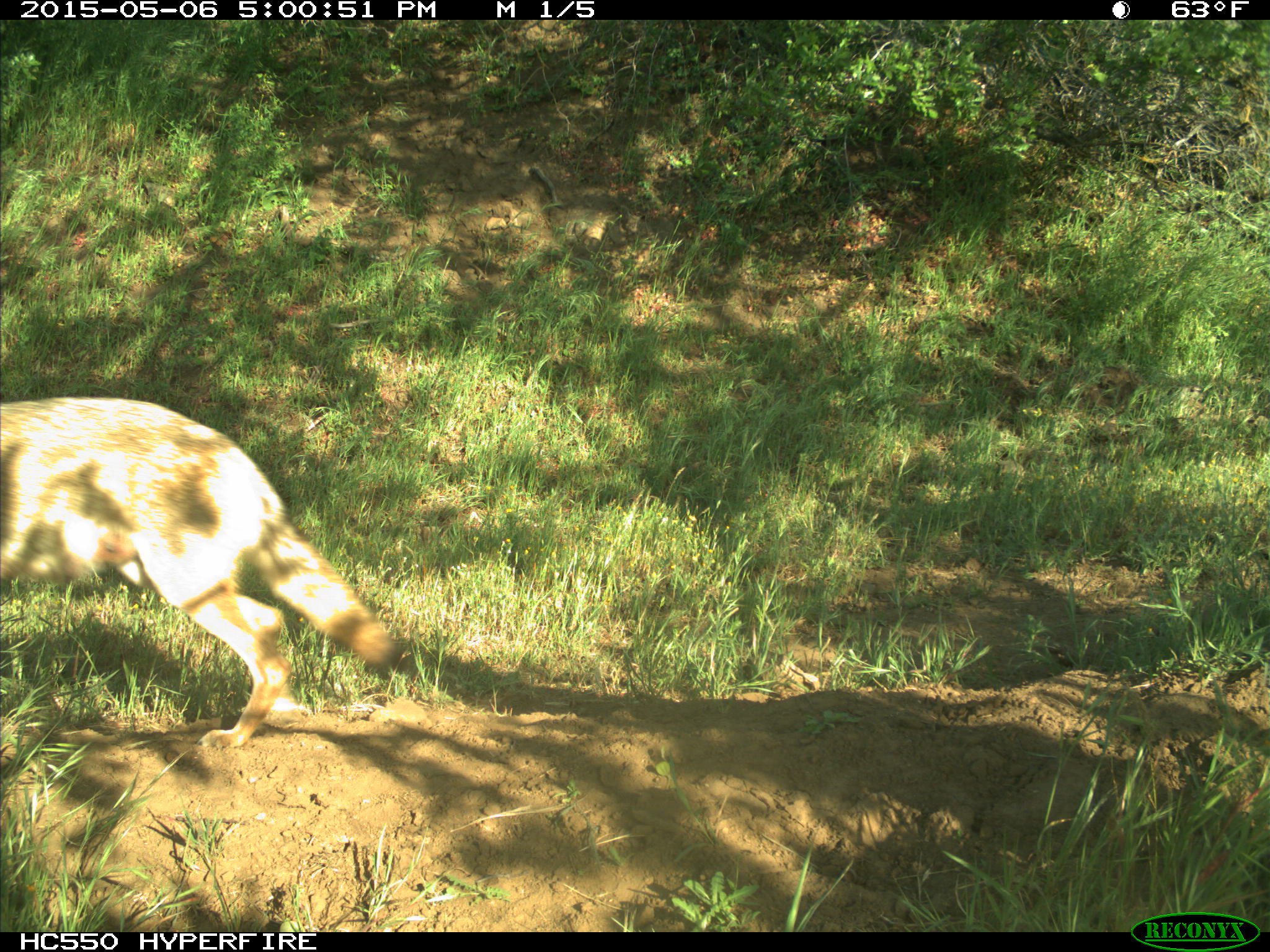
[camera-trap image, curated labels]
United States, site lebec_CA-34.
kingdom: Animalia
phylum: Chordata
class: Mammalia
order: Carnivora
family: Canidae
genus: Canis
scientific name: Canis latrans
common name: coyote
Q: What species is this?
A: Canis latrans (coyote).